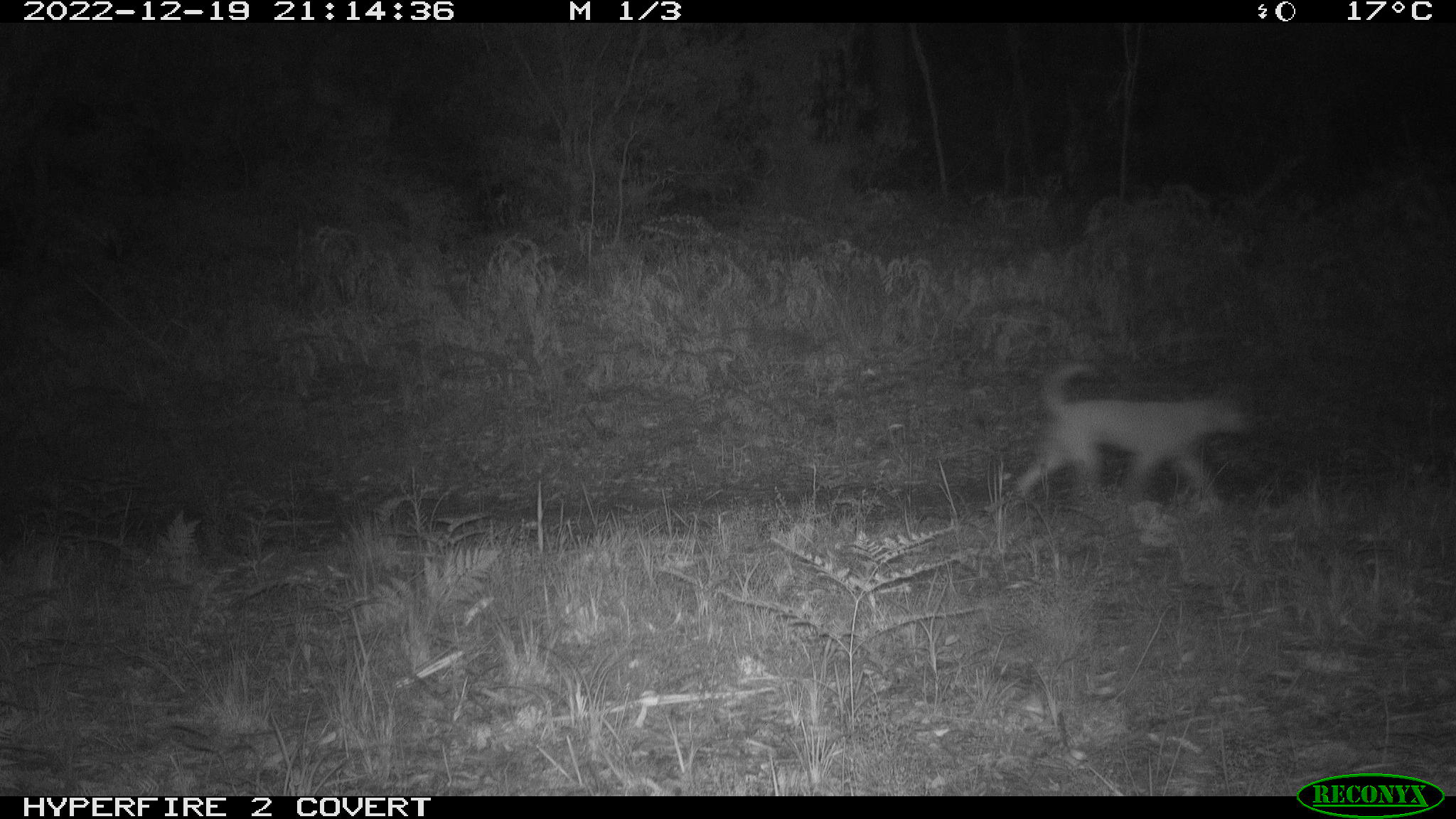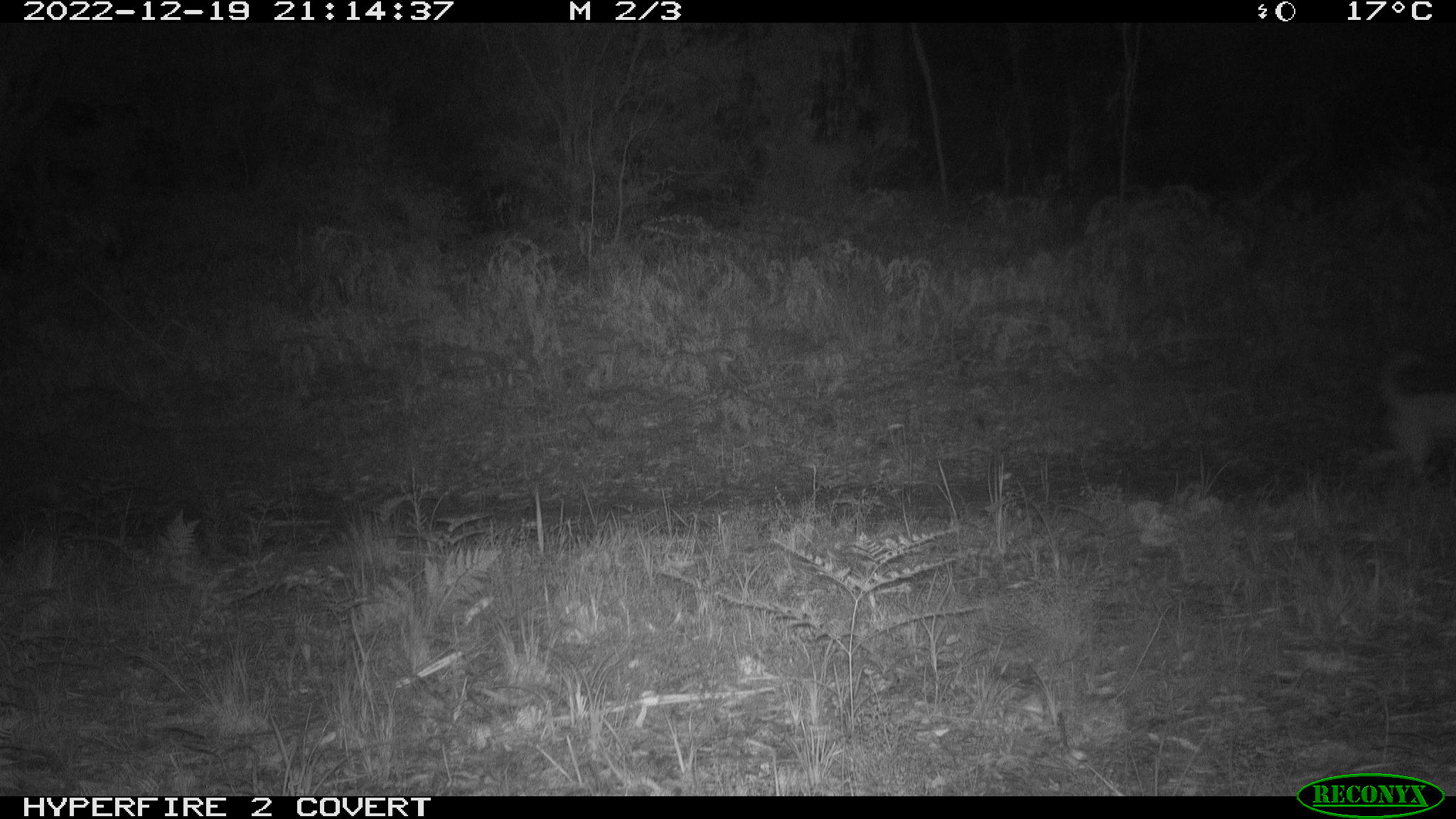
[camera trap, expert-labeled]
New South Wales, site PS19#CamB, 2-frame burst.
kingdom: Animalia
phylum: Chordata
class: Mammalia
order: Carnivora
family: Canidae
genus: Canis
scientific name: Canis familiaris dingo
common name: dingo